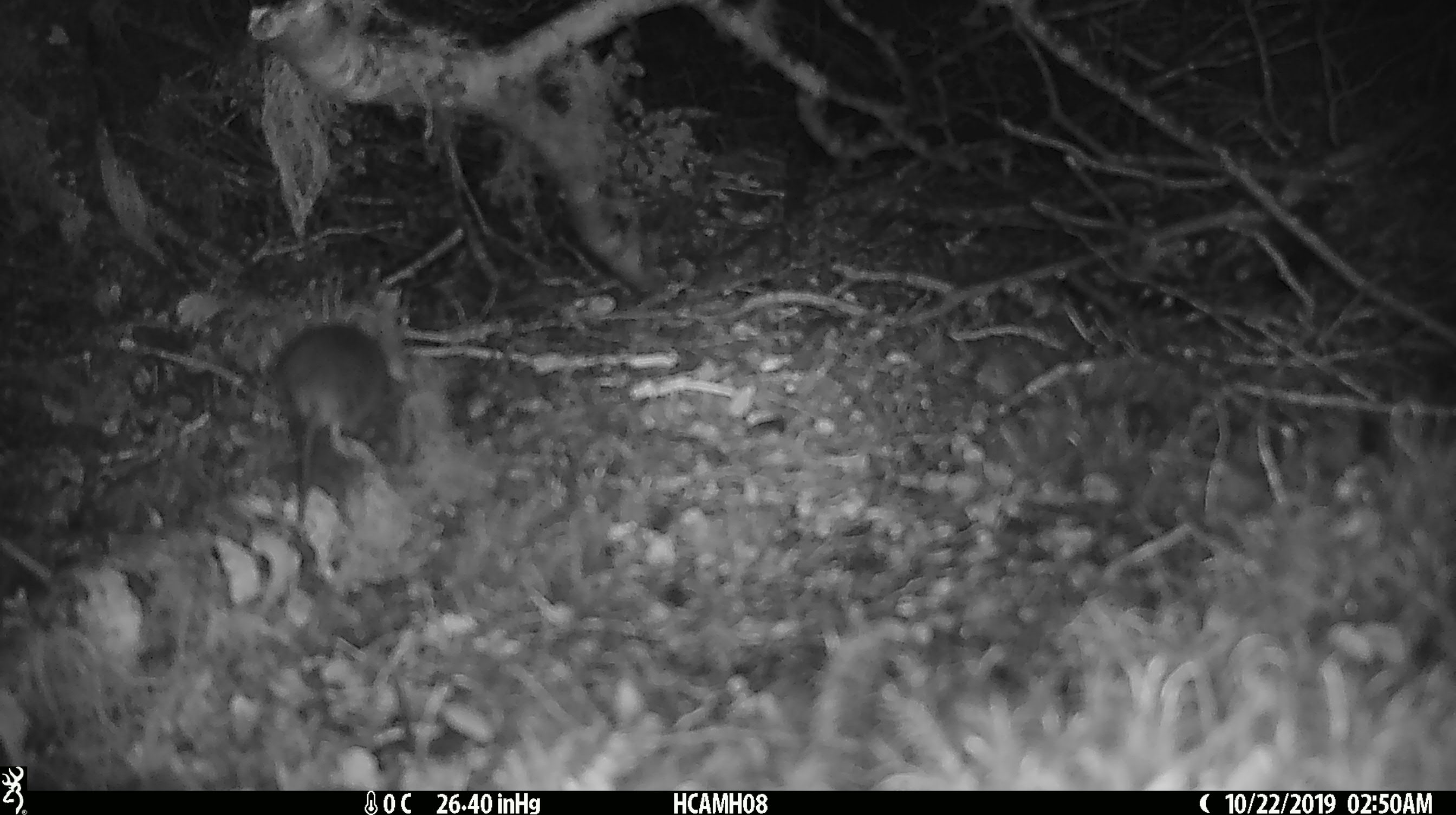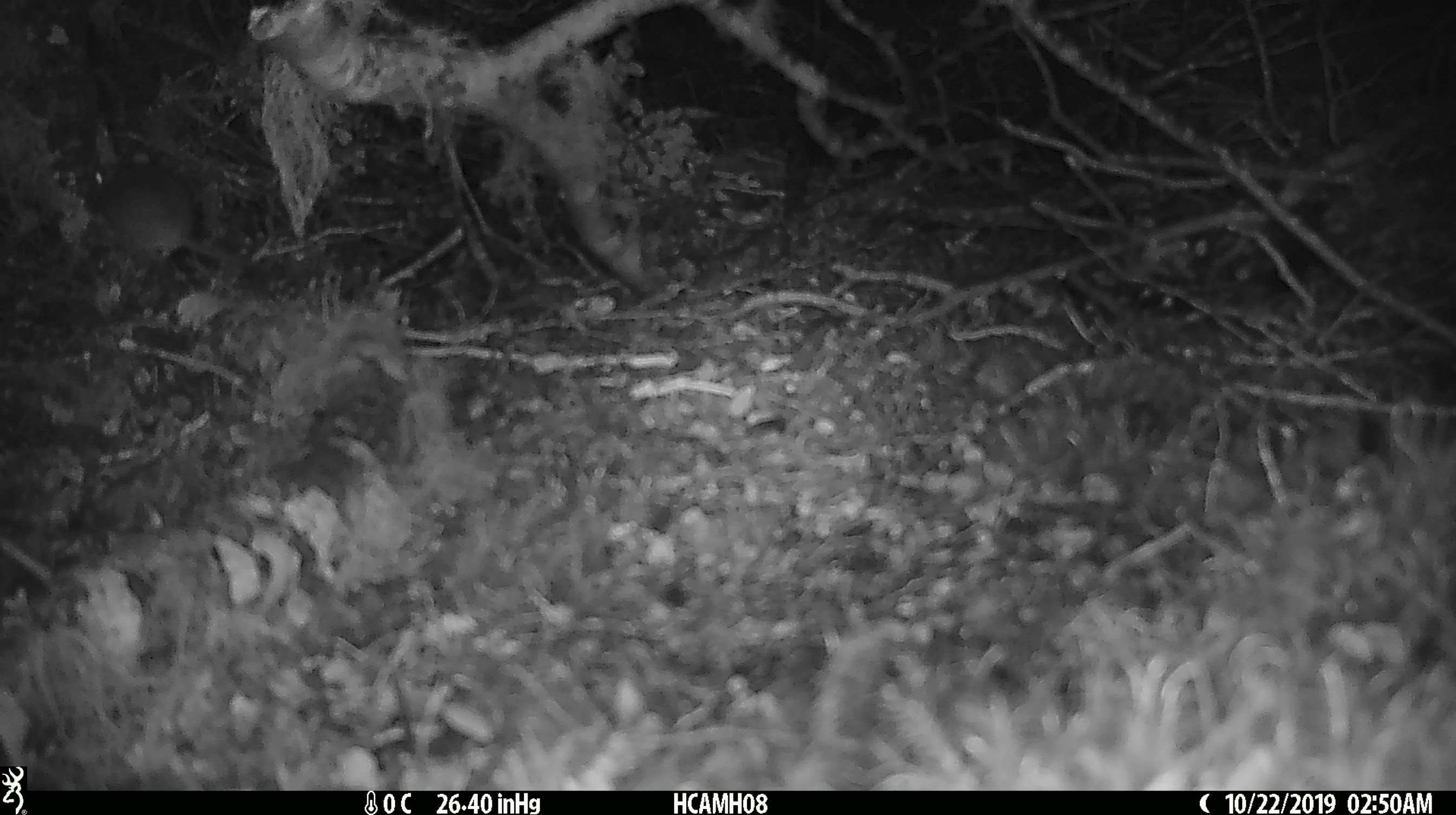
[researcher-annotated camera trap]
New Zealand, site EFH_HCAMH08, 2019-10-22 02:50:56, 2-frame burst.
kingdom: Animalia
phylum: Chordata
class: Mammalia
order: Rodentia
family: Muridae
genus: Mus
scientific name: Mus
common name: mouse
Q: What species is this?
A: Mouse (Mus).